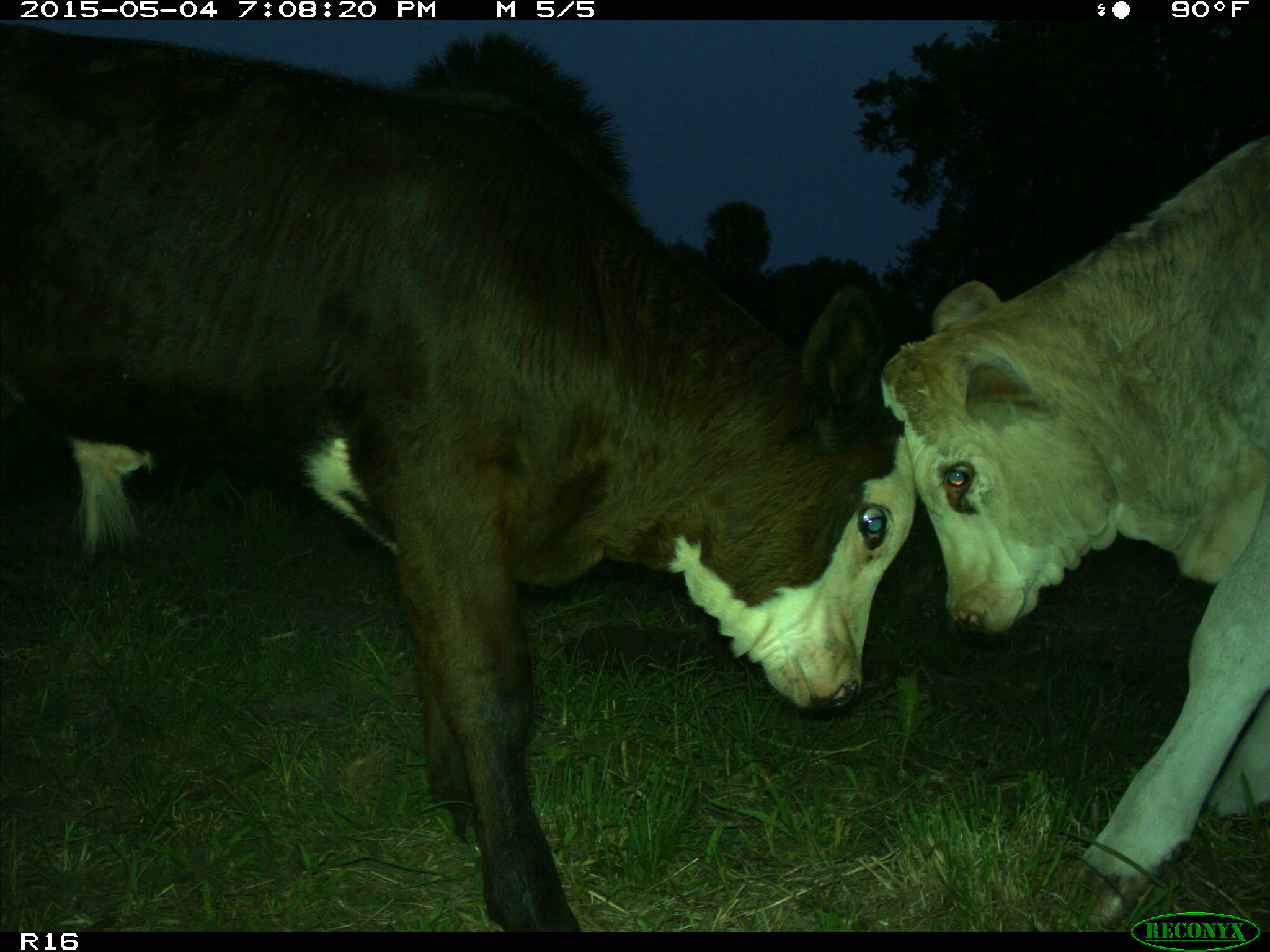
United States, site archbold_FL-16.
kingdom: Animalia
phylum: Chordata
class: Mammalia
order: Artiodactyla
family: Bovidae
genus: Bos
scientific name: Bos taurus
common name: domestic cow